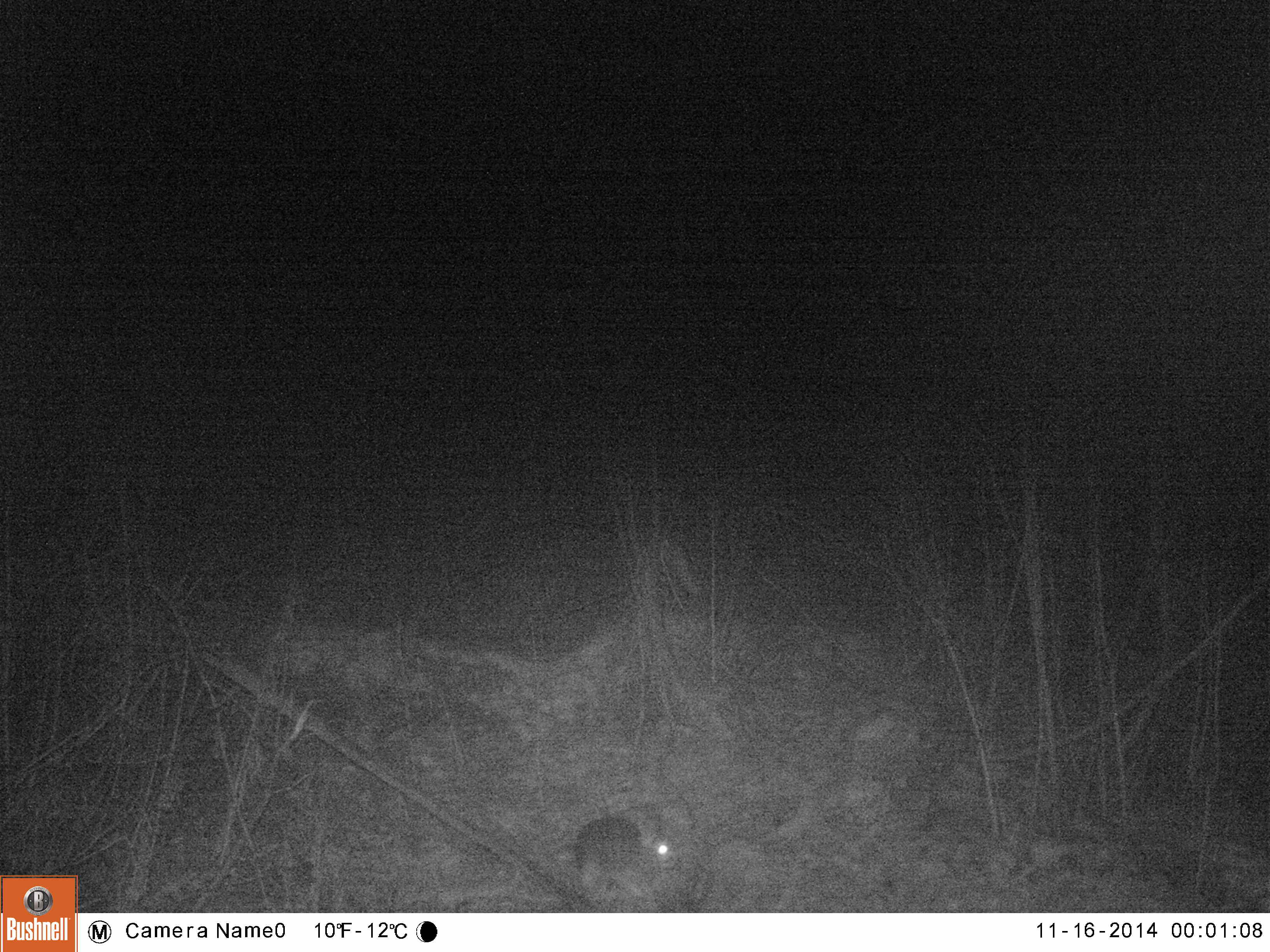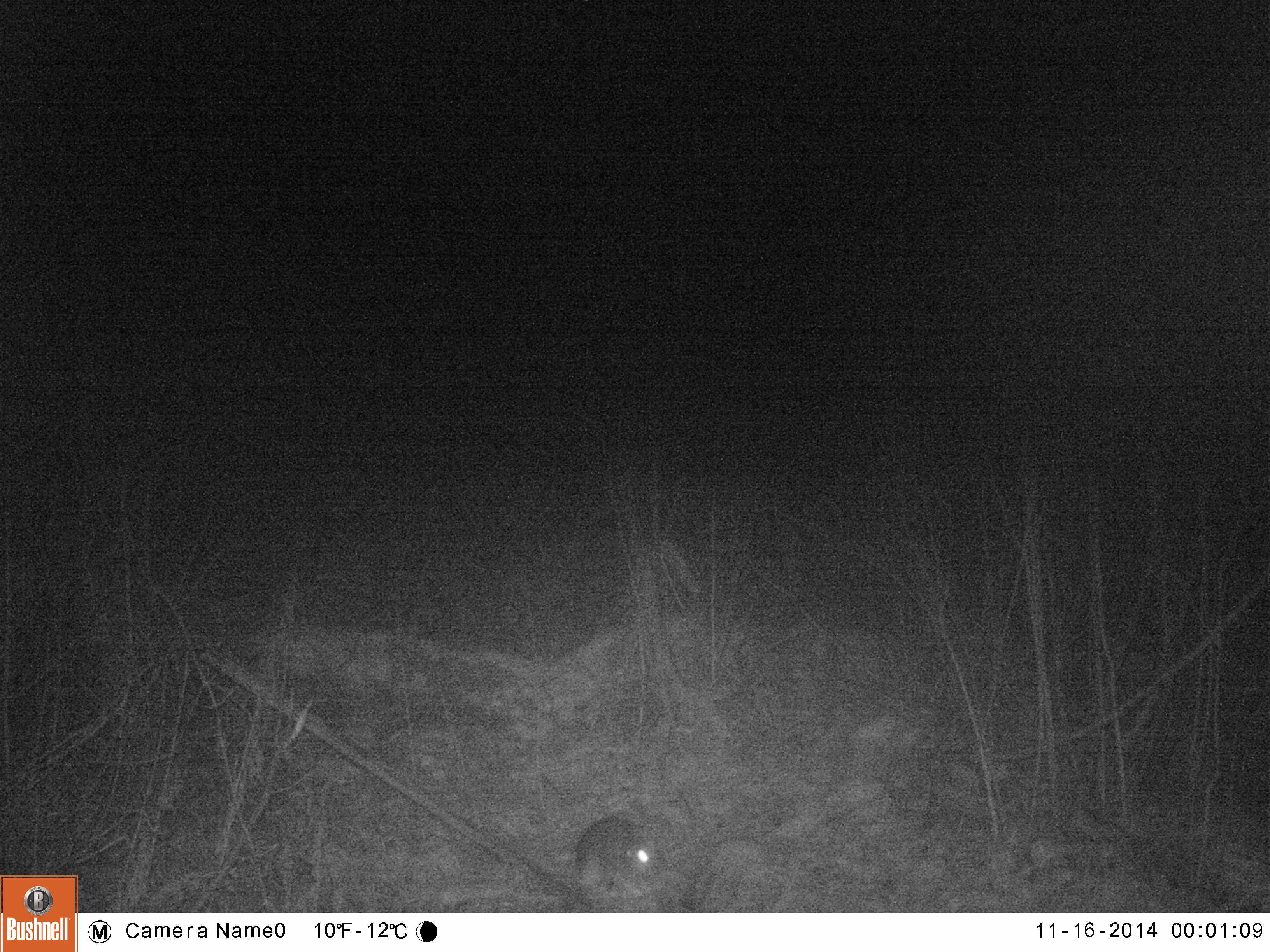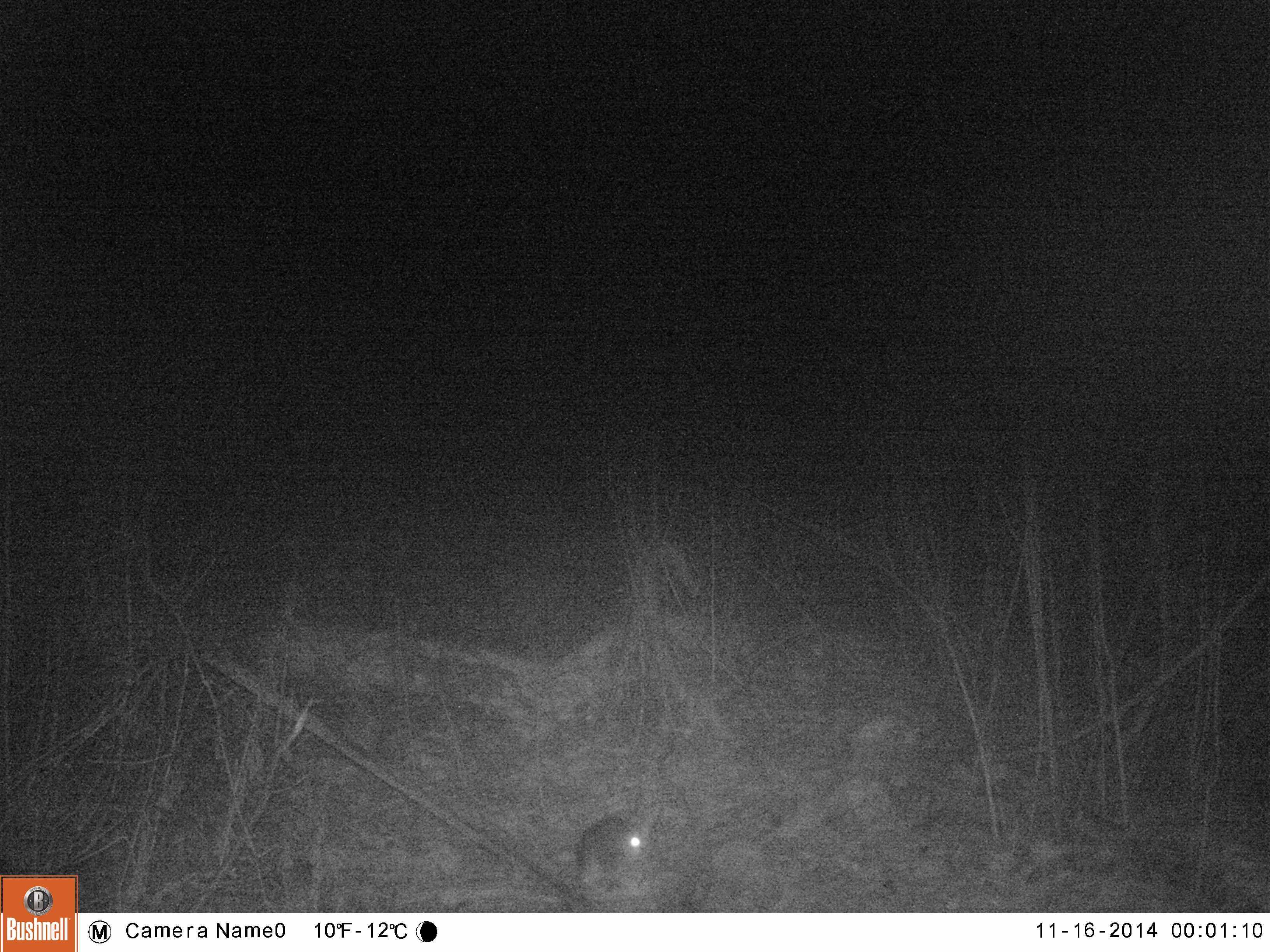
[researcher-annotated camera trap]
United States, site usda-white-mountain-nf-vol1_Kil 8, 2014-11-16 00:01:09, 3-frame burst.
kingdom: Animalia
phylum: Chordata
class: Mammalia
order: Lagomorpha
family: Leporidae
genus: Lepus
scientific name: Lepus americanus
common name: snowshoe hare